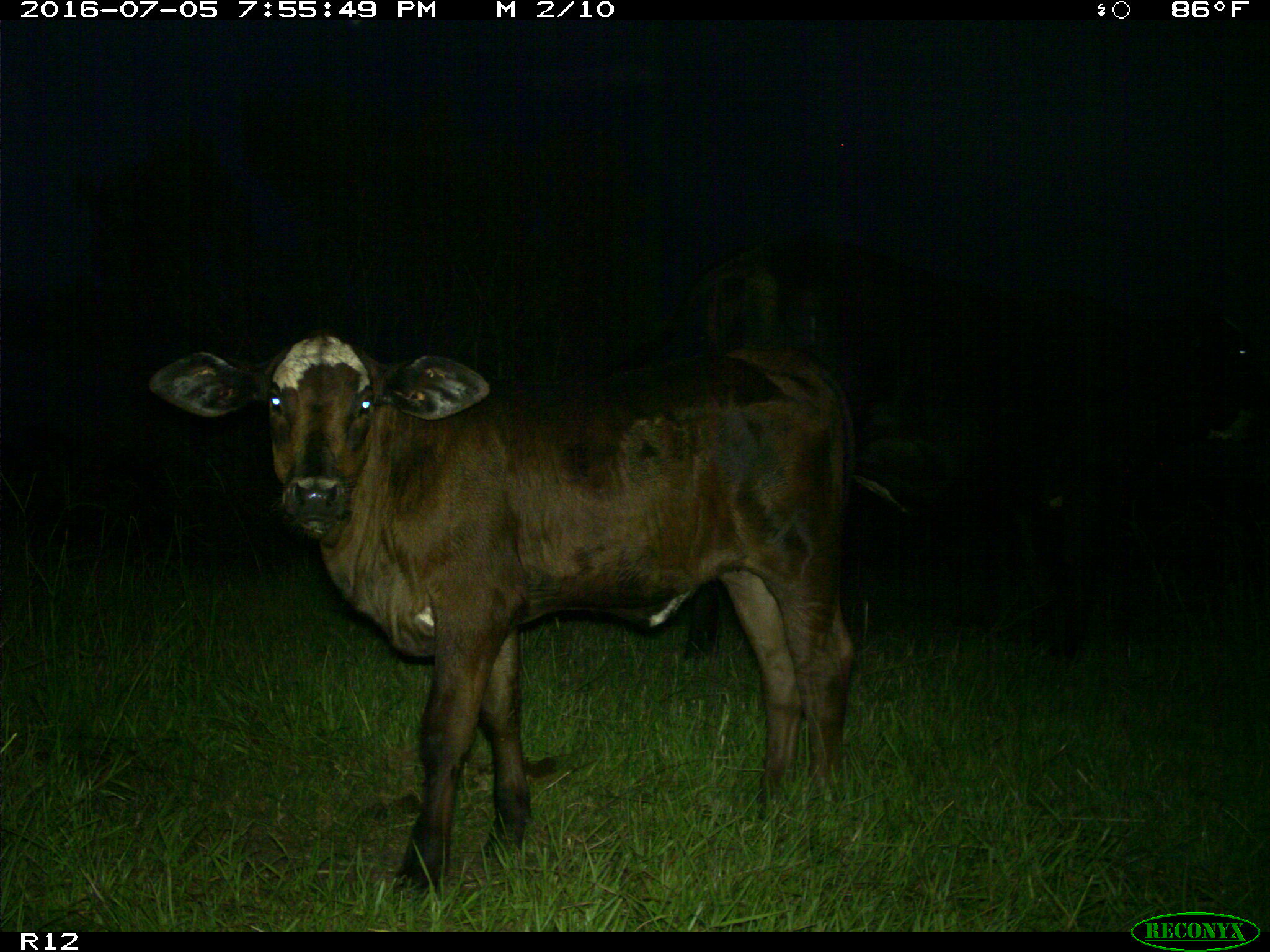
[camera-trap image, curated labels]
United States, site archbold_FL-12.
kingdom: Animalia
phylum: Chordata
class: Mammalia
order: Artiodactyla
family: Bovidae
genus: Bos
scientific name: Bos taurus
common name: domestic cow